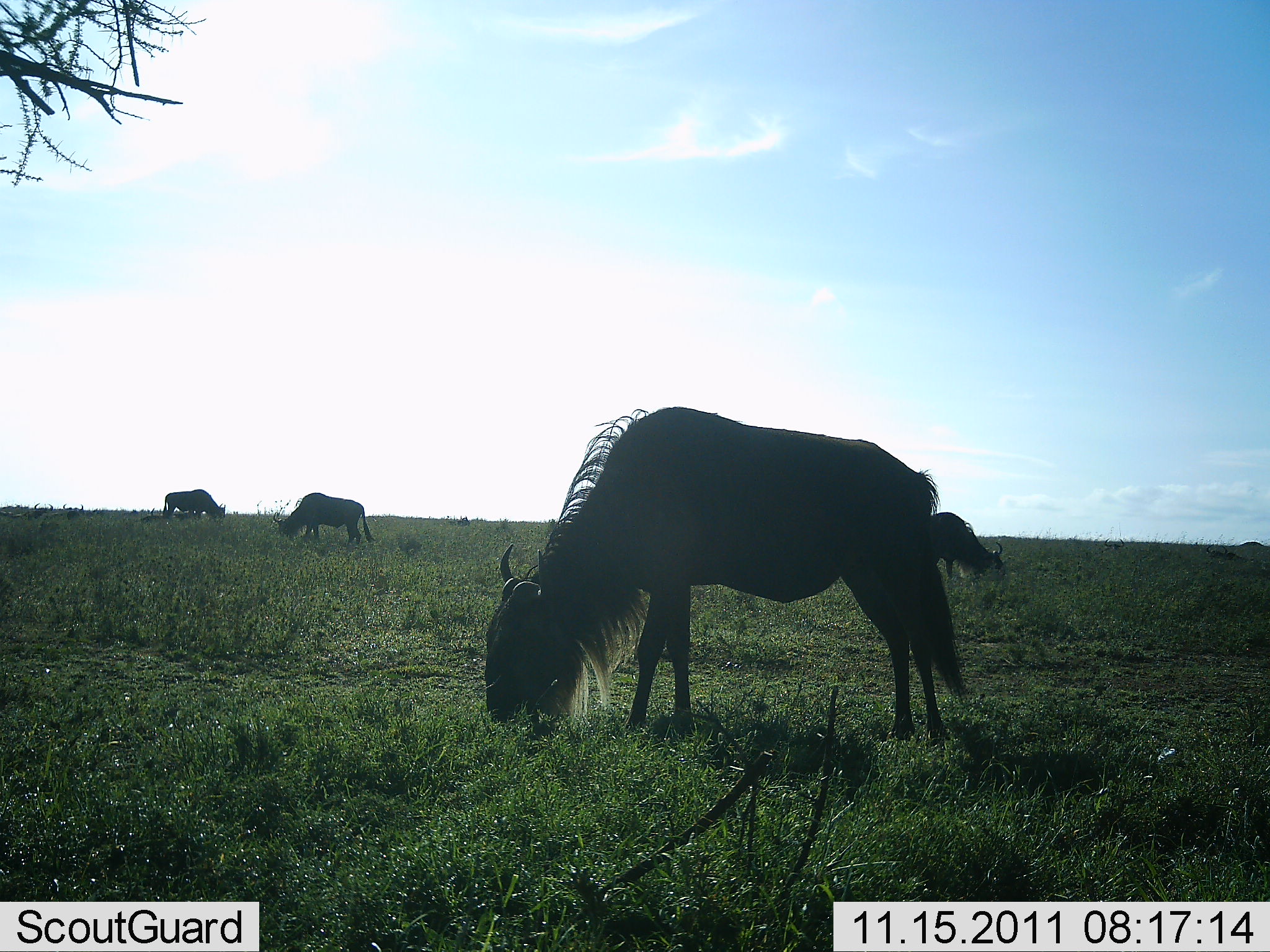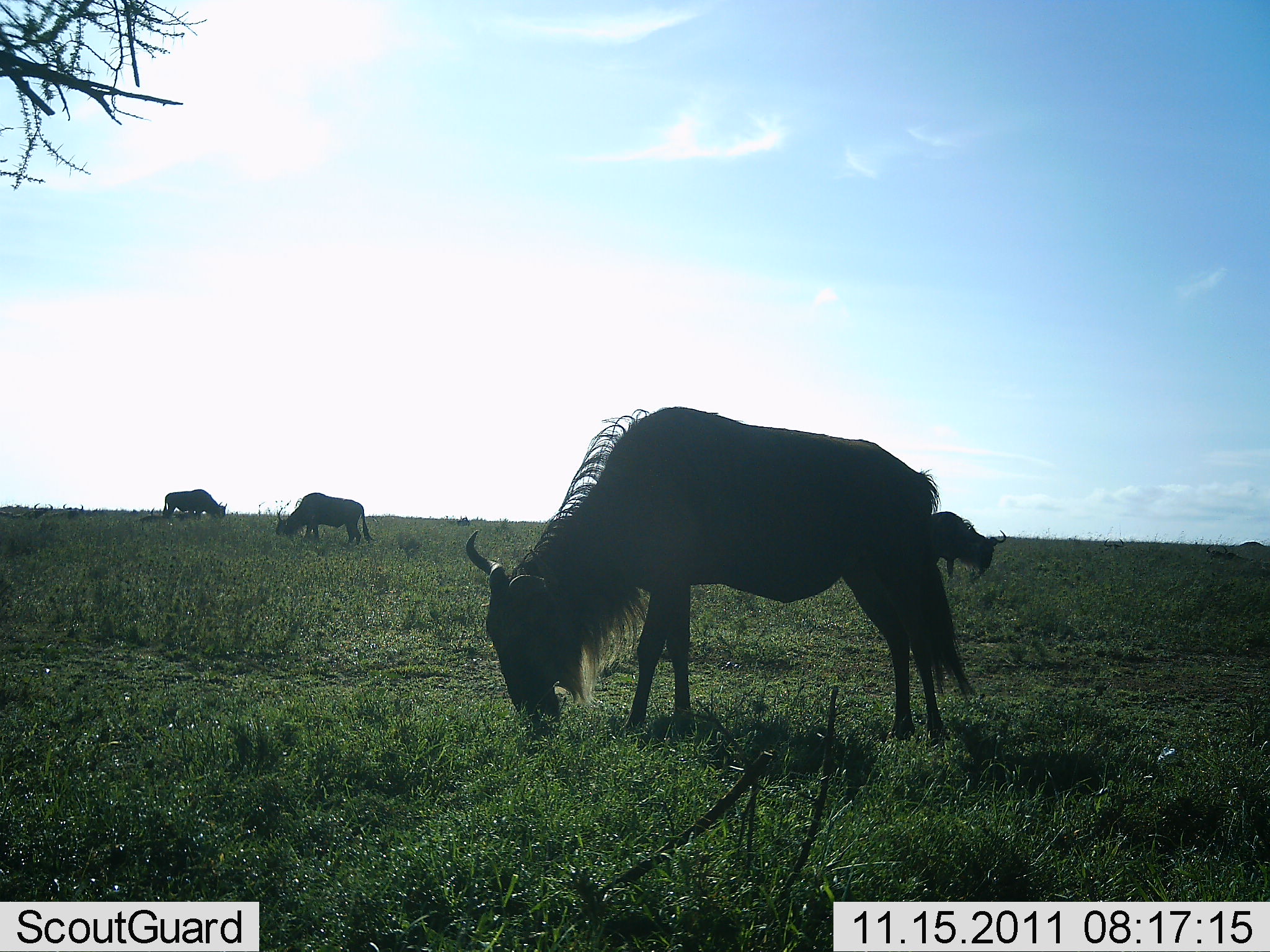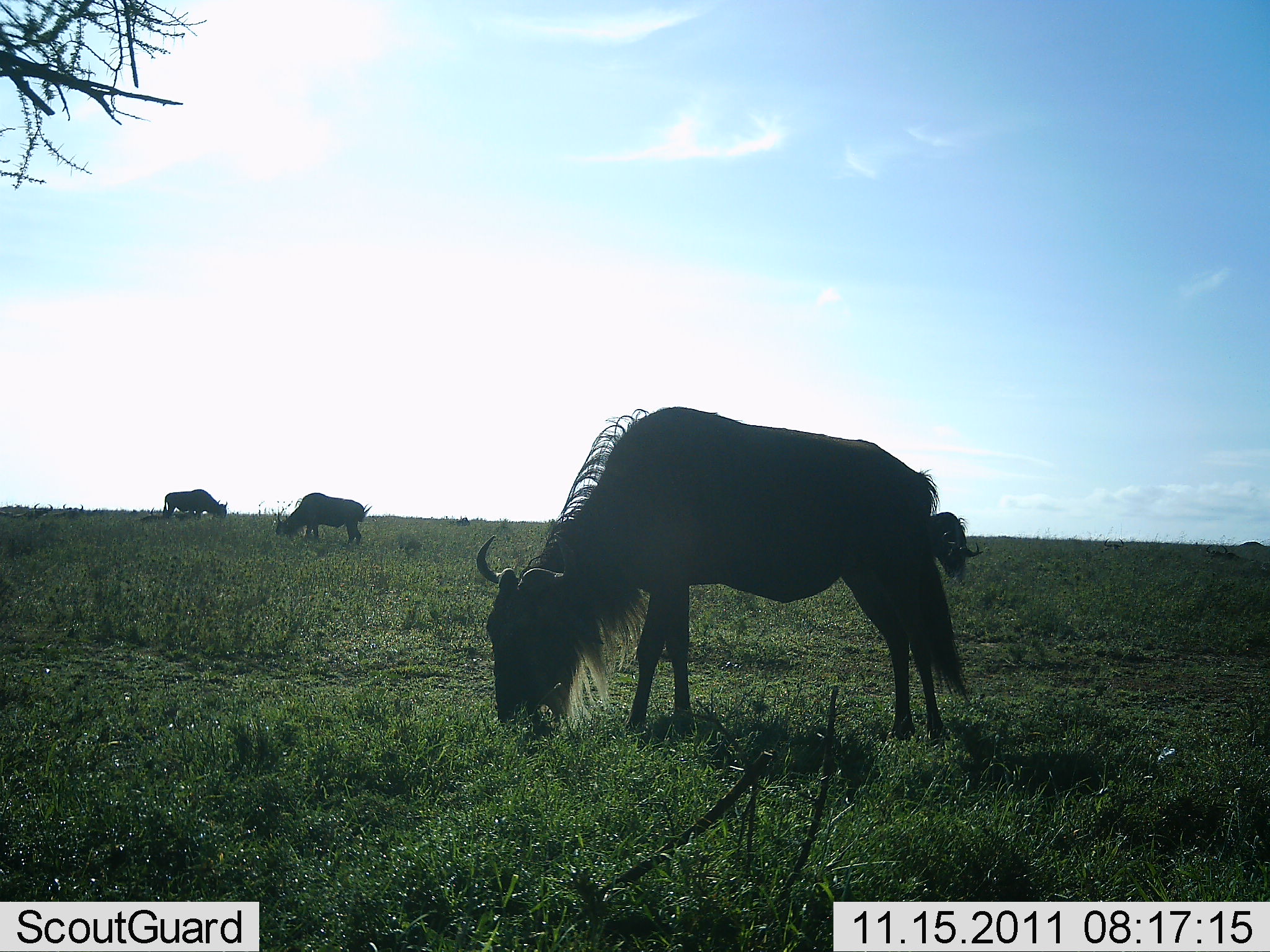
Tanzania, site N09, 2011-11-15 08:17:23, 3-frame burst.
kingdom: Animalia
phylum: Chordata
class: Mammalia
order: Artiodactyla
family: Bovidae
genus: Connochaetes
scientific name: Connochaetes taurinus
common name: blue wildebeest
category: wildebeest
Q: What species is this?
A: Wildebeest (blue wildebeest) (Connochaetes taurinus).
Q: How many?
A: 4.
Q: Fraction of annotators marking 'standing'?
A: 25%.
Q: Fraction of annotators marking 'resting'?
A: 0%.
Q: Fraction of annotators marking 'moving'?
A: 0%.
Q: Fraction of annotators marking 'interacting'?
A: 0%.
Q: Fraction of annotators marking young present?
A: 0%.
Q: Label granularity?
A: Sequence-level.